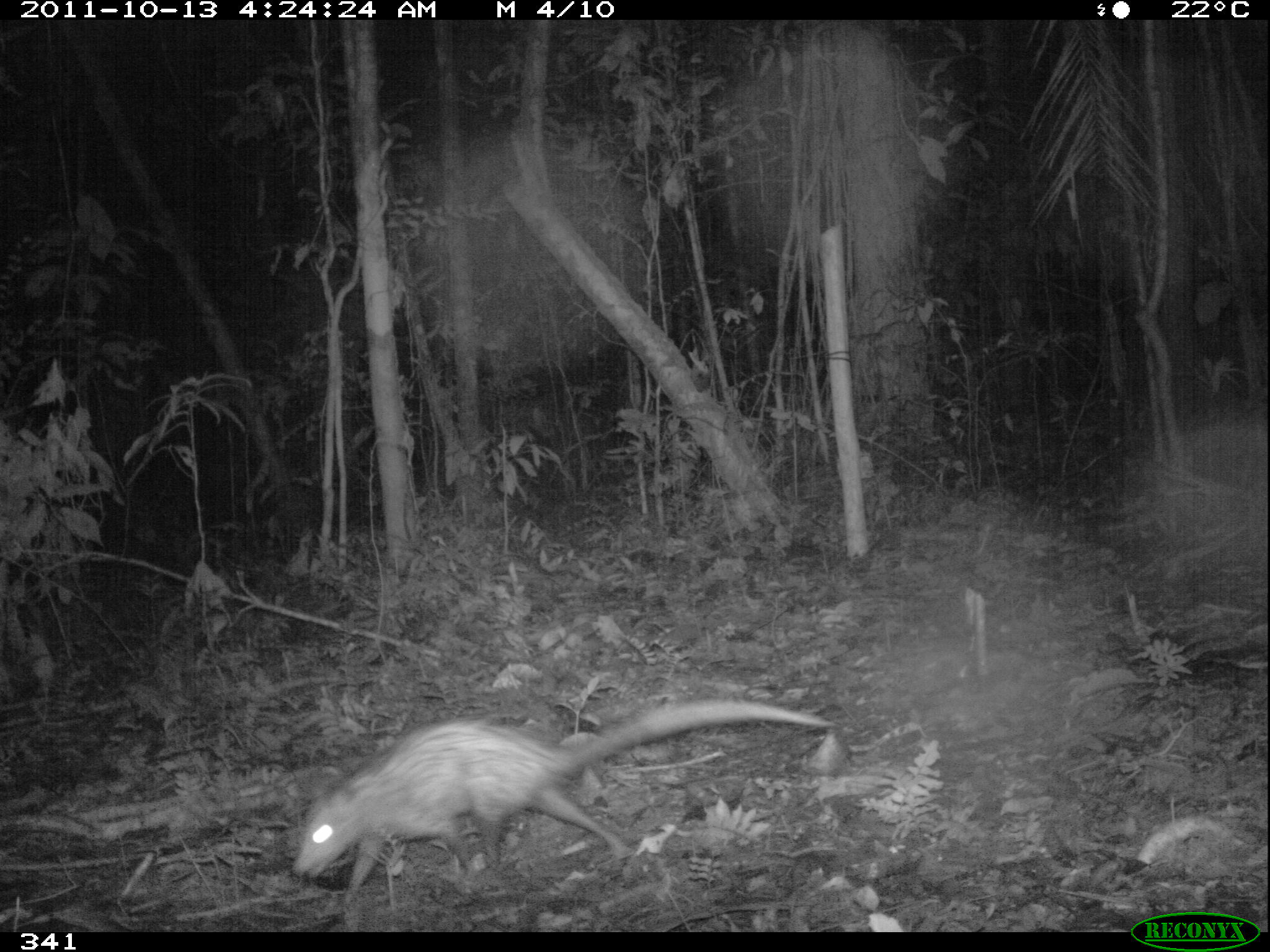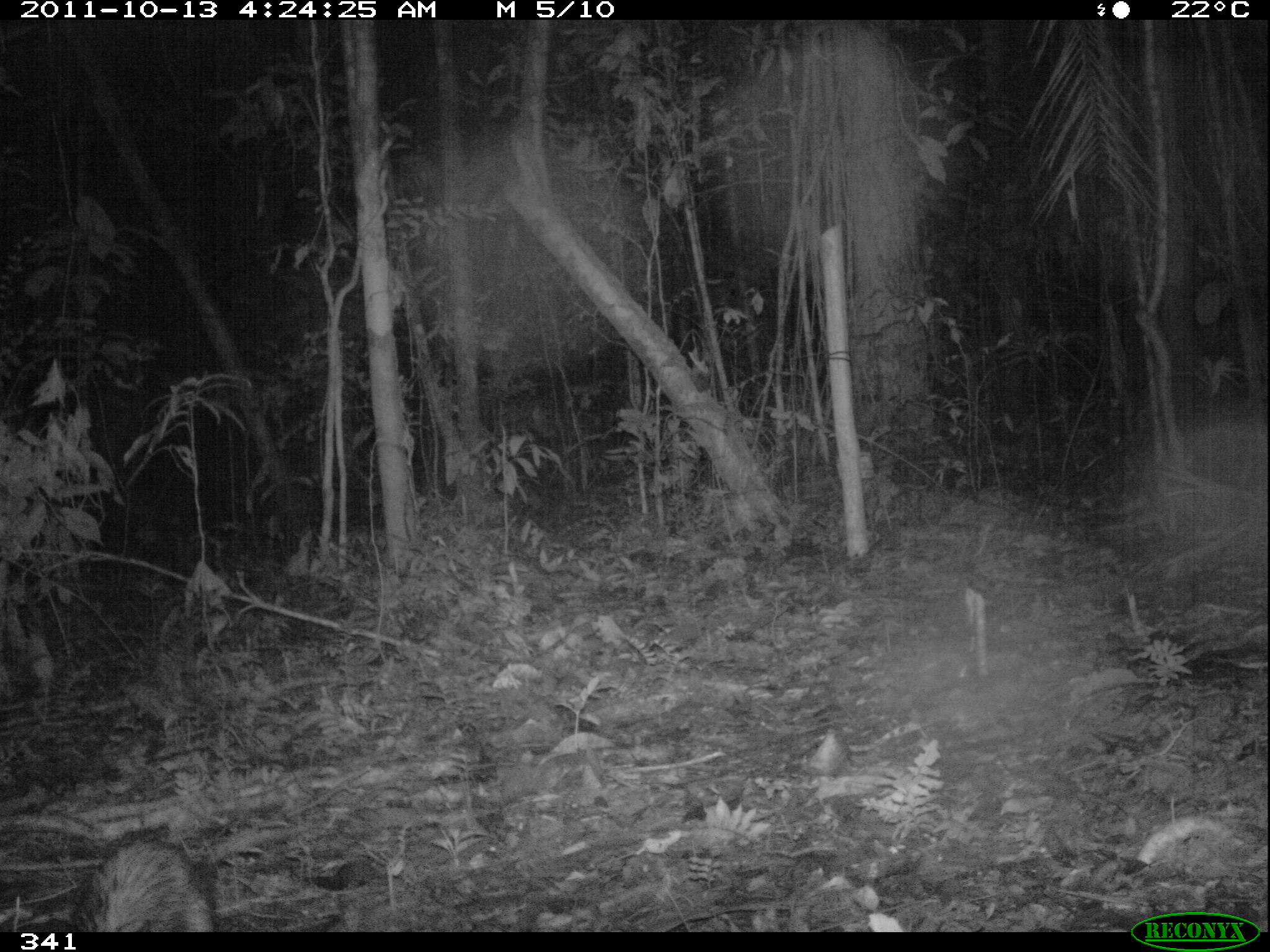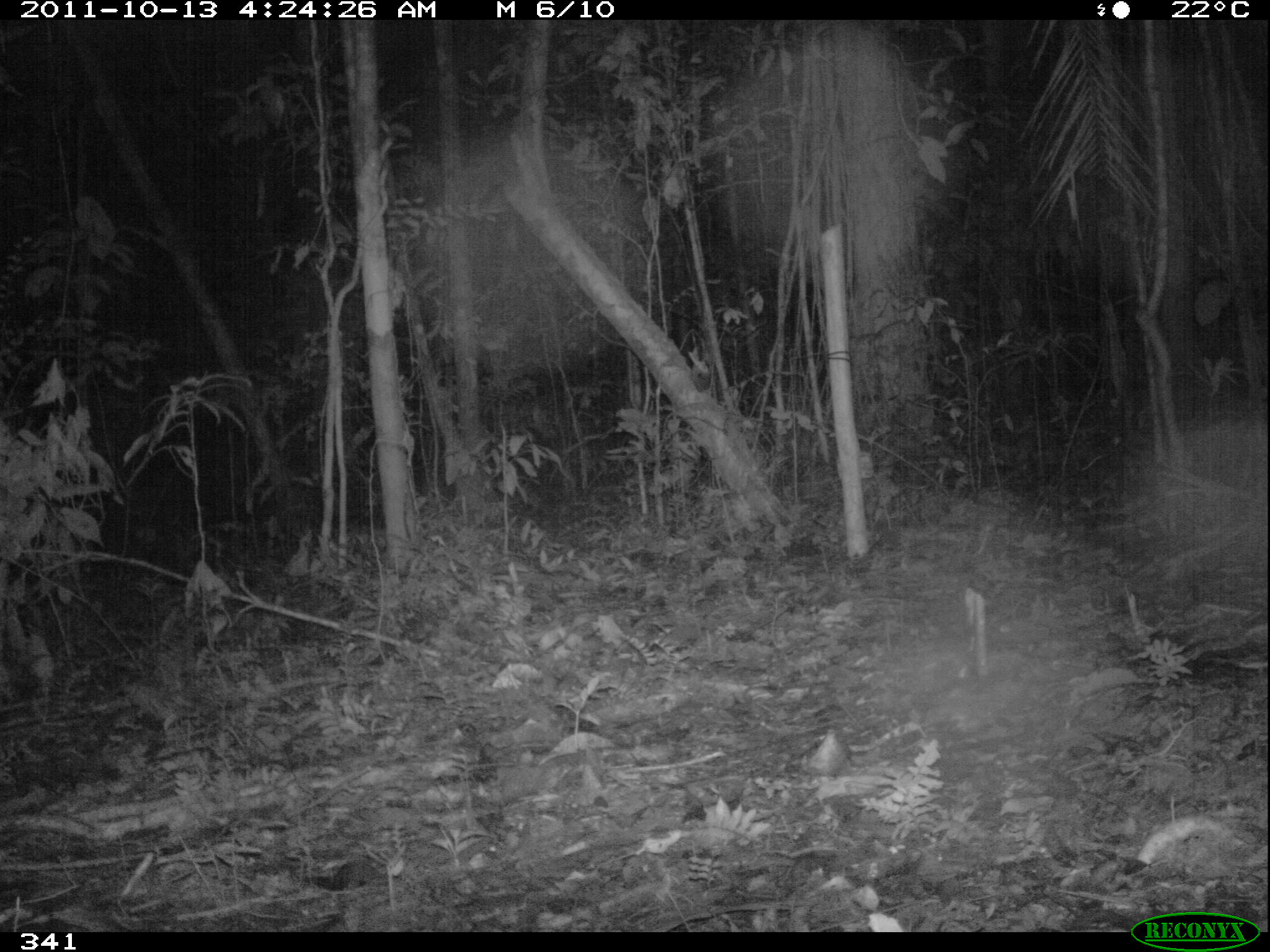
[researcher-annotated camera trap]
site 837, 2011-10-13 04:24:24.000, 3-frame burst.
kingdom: Animalia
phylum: Chordata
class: Mammalia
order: Didelphimorphia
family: Didelphidae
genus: Didelphis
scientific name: Didelphis marsupialis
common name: southern opossum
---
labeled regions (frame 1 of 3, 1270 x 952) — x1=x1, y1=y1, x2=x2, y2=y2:
didelphis marsupialis: x1=289, y1=699, x2=833, y2=892